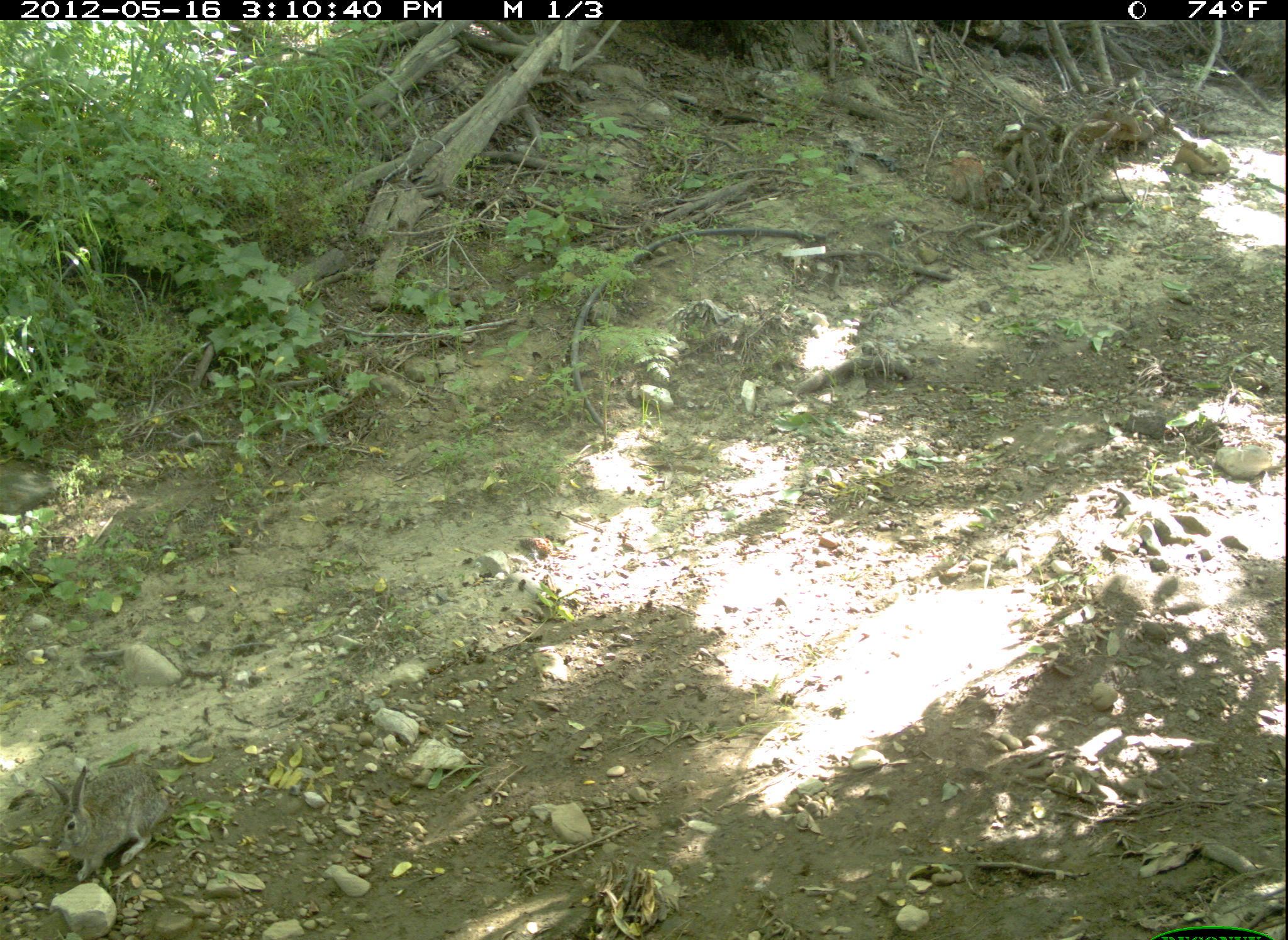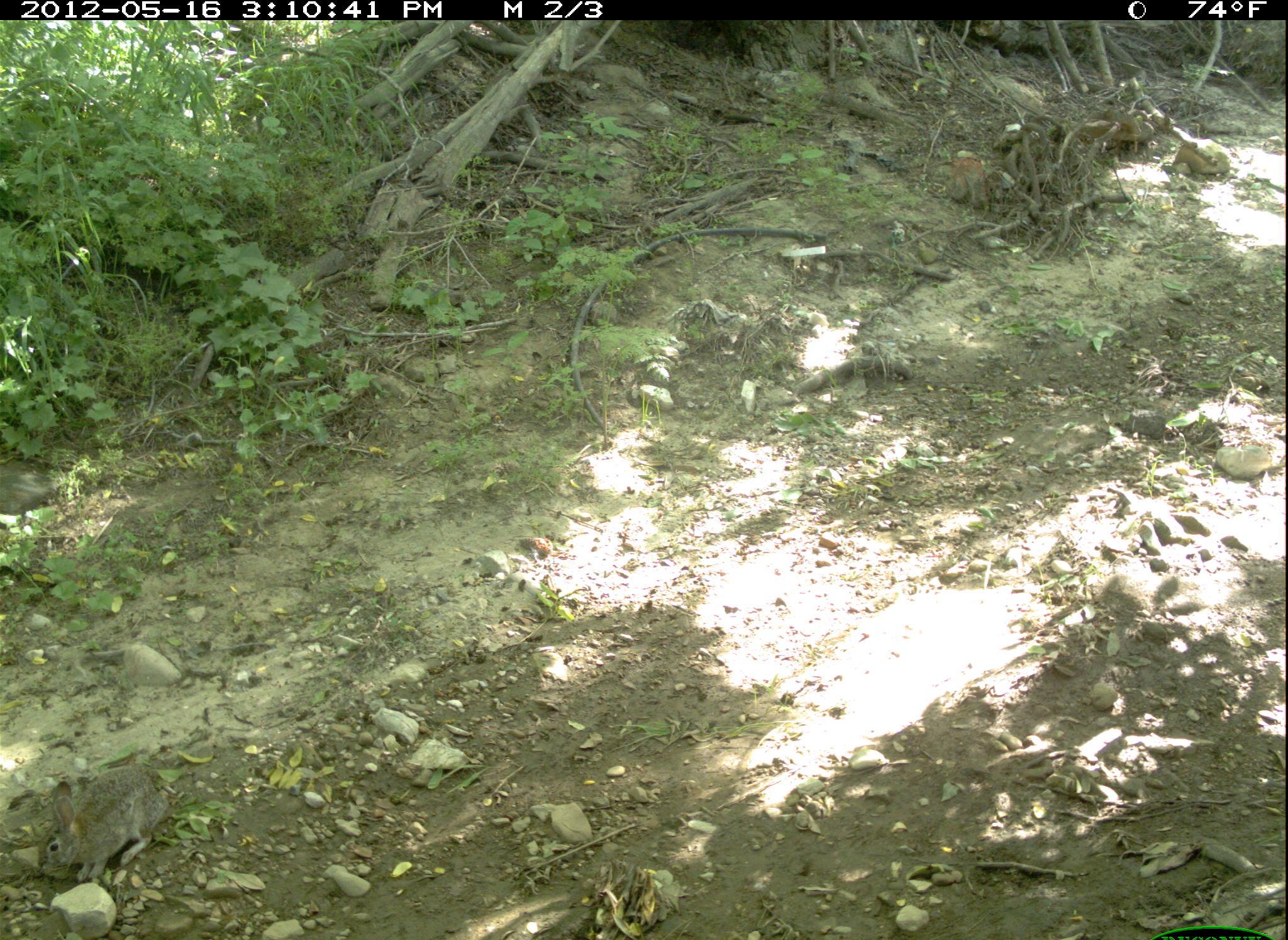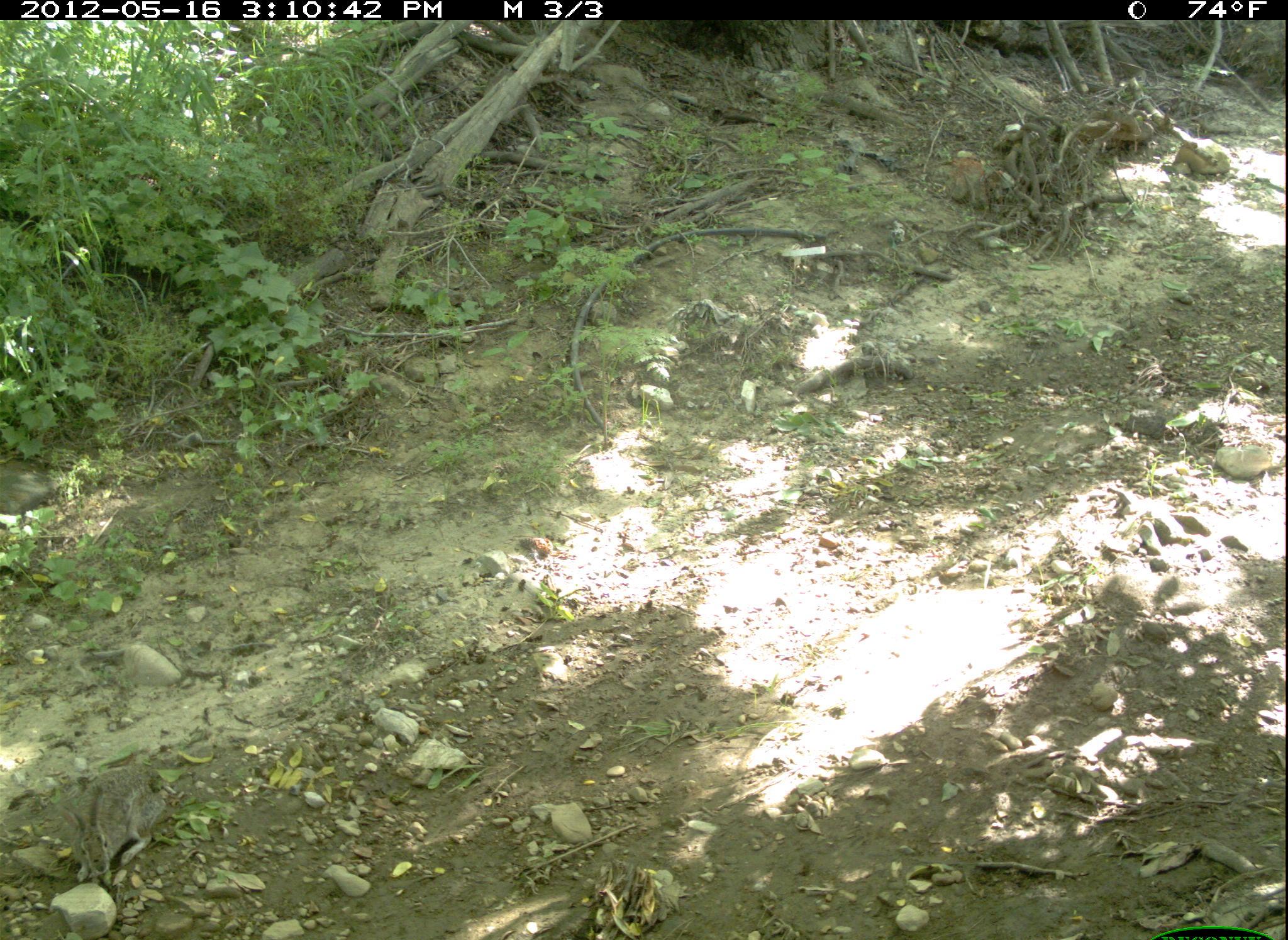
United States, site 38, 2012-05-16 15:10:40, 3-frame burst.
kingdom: Animalia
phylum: Chordata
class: Mammalia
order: Lagomorpha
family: Leporidae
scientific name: Leporidae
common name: rabbits and hares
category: rabbit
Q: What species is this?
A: Rabbit (rabbits and hares) (Leporidae).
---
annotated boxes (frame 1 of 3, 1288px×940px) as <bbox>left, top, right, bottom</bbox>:
rabbit: <bbox>24, 741, 183, 879</bbox>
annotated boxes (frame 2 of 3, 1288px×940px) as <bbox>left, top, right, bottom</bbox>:
rabbit: <bbox>18, 746, 206, 902</bbox>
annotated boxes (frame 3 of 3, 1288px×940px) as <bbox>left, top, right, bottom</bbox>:
rabbit: <bbox>43, 722, 177, 920</bbox>